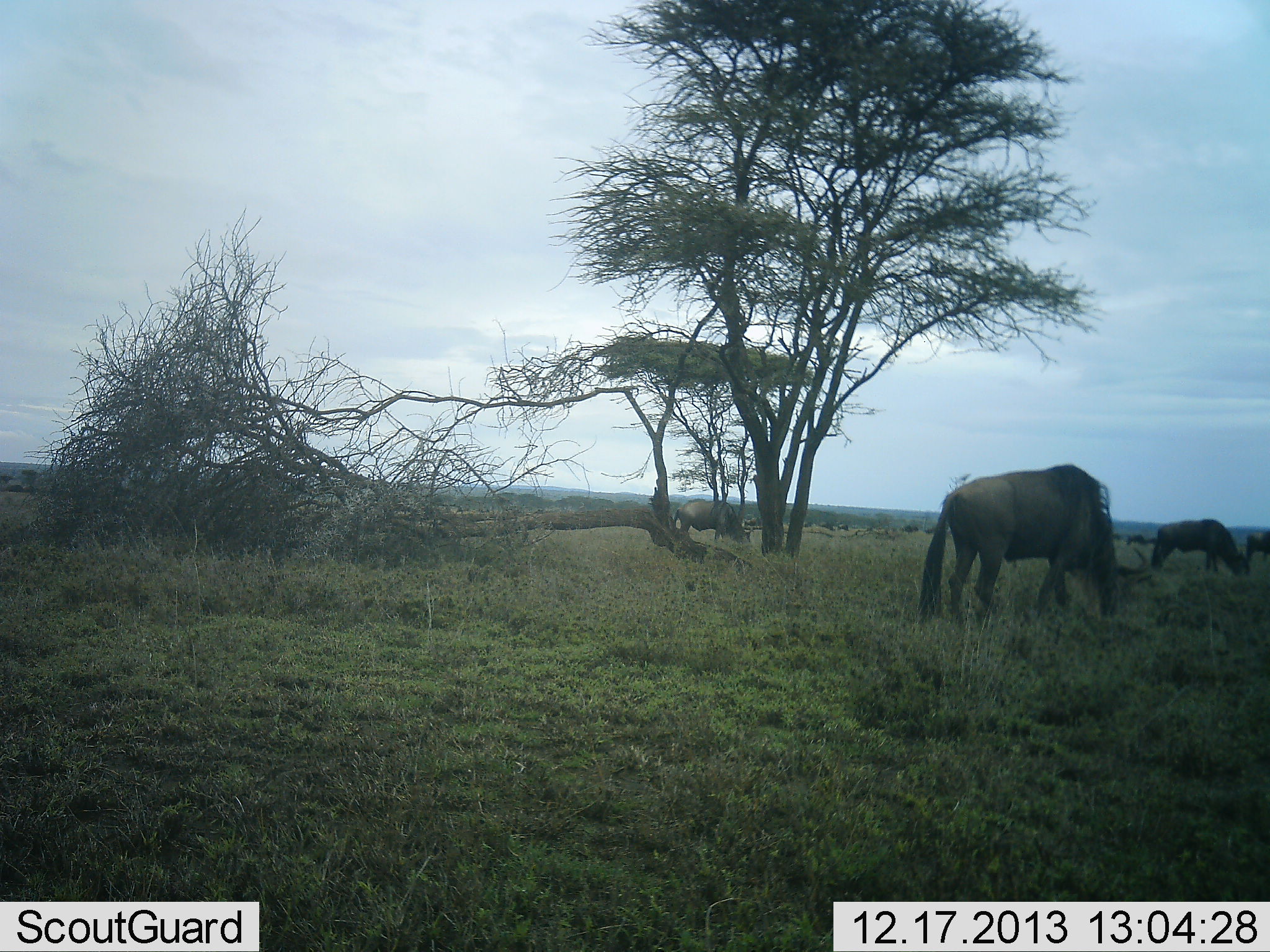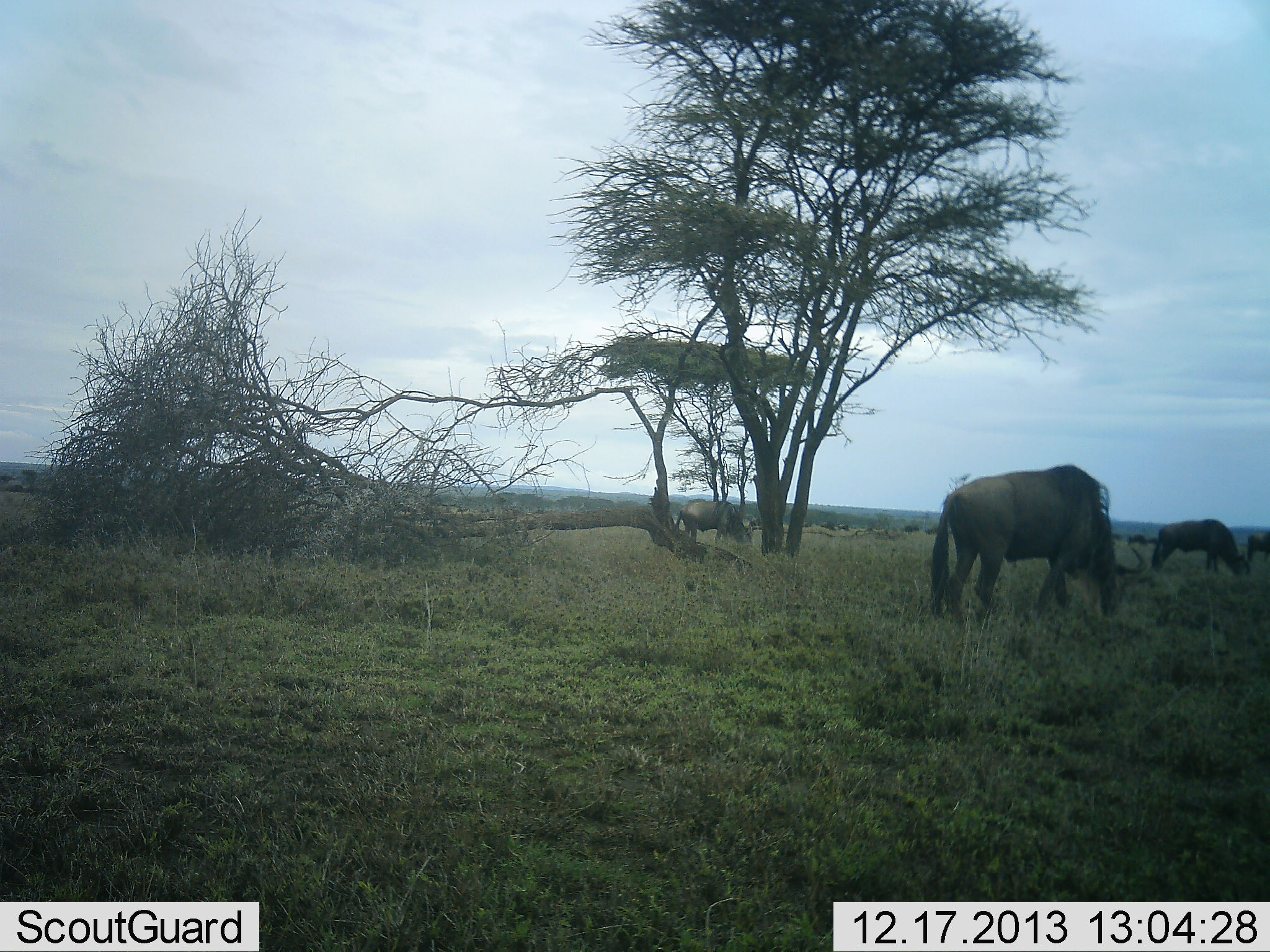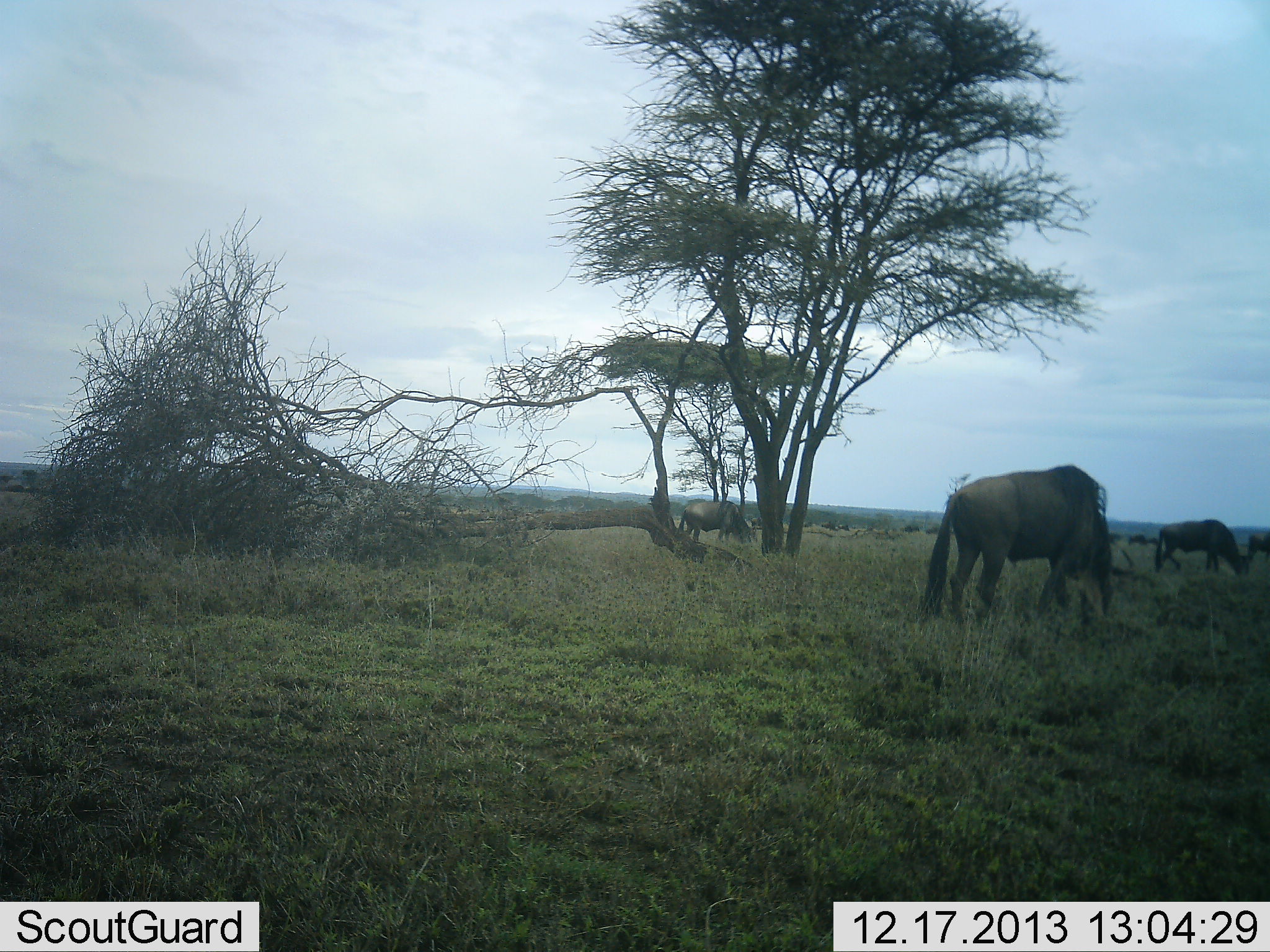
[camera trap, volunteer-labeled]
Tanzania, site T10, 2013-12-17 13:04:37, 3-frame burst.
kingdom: Animalia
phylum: Chordata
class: Mammalia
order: Artiodactyla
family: Bovidae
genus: Connochaetes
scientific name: Connochaetes taurinus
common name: blue wildebeest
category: wildebeest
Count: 4.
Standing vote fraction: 40%.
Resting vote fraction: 0%.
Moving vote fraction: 20%.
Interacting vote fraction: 0%.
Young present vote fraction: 0%.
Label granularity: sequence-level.